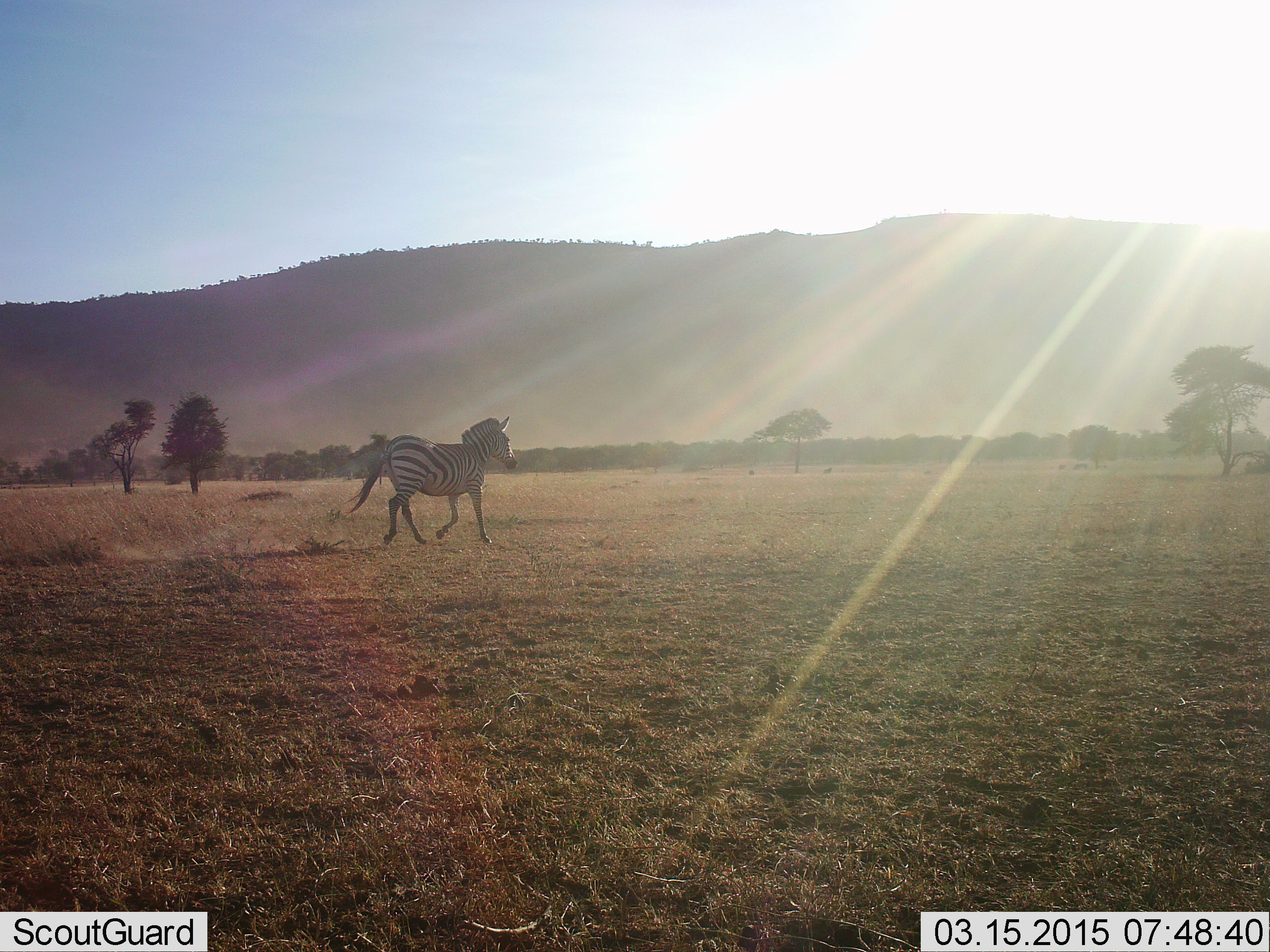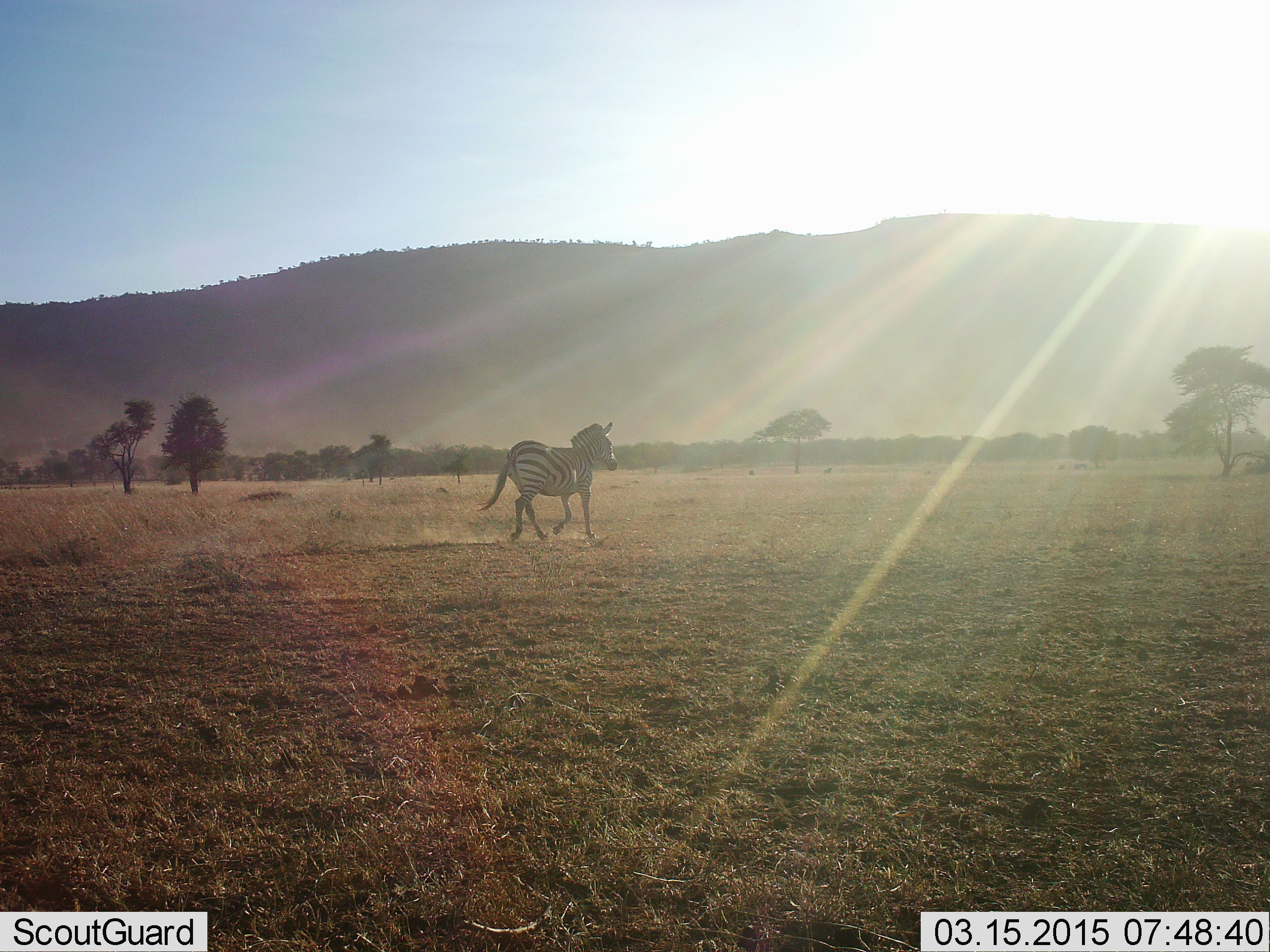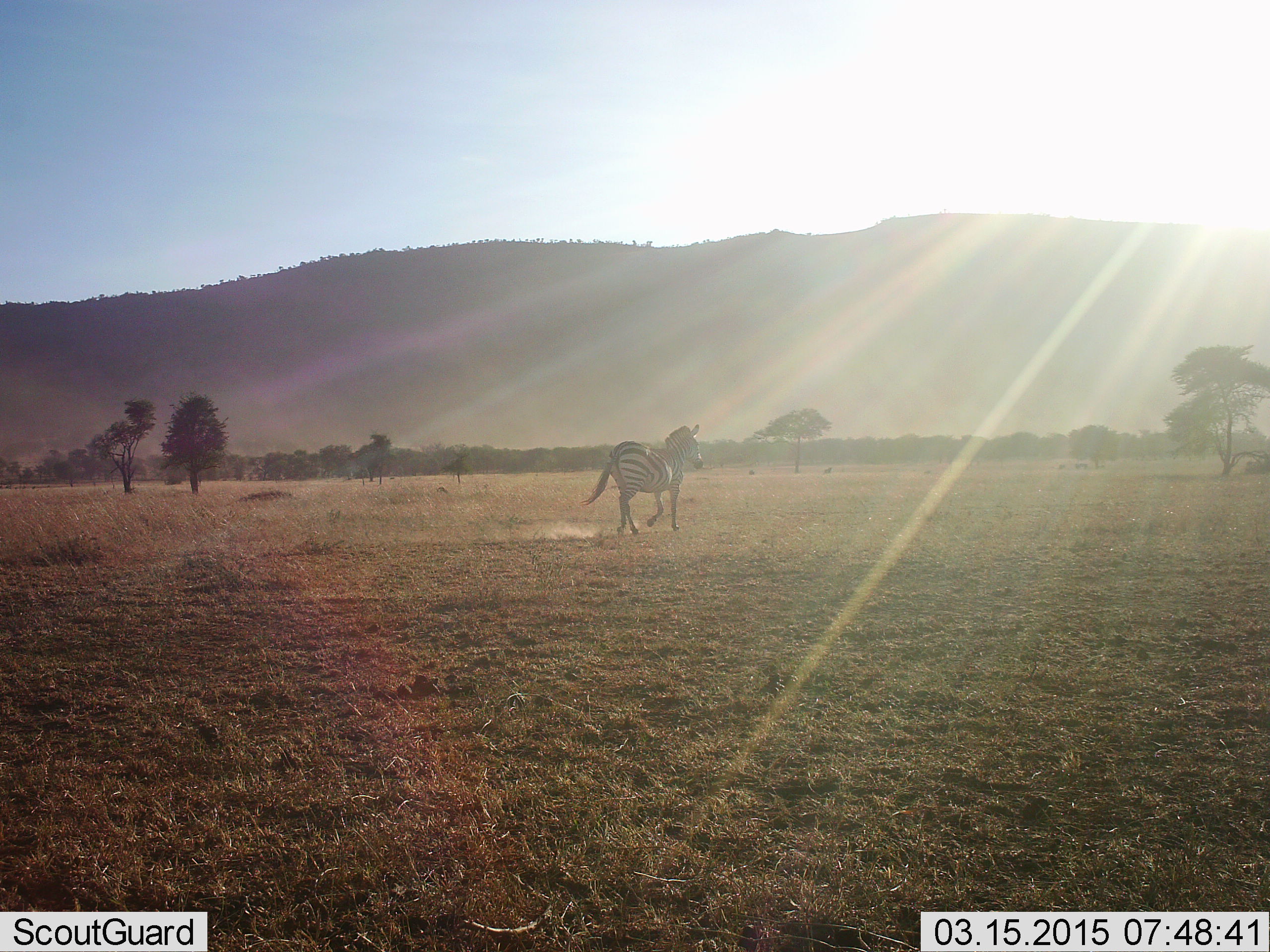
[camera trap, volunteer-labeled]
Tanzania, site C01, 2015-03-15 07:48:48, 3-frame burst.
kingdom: Animalia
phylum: Chordata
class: Mammalia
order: Perissodactyla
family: Equidae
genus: Equus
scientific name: Equus quagga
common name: plains zebra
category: zebra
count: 1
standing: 0%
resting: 0%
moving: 100%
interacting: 0%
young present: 0%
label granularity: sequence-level